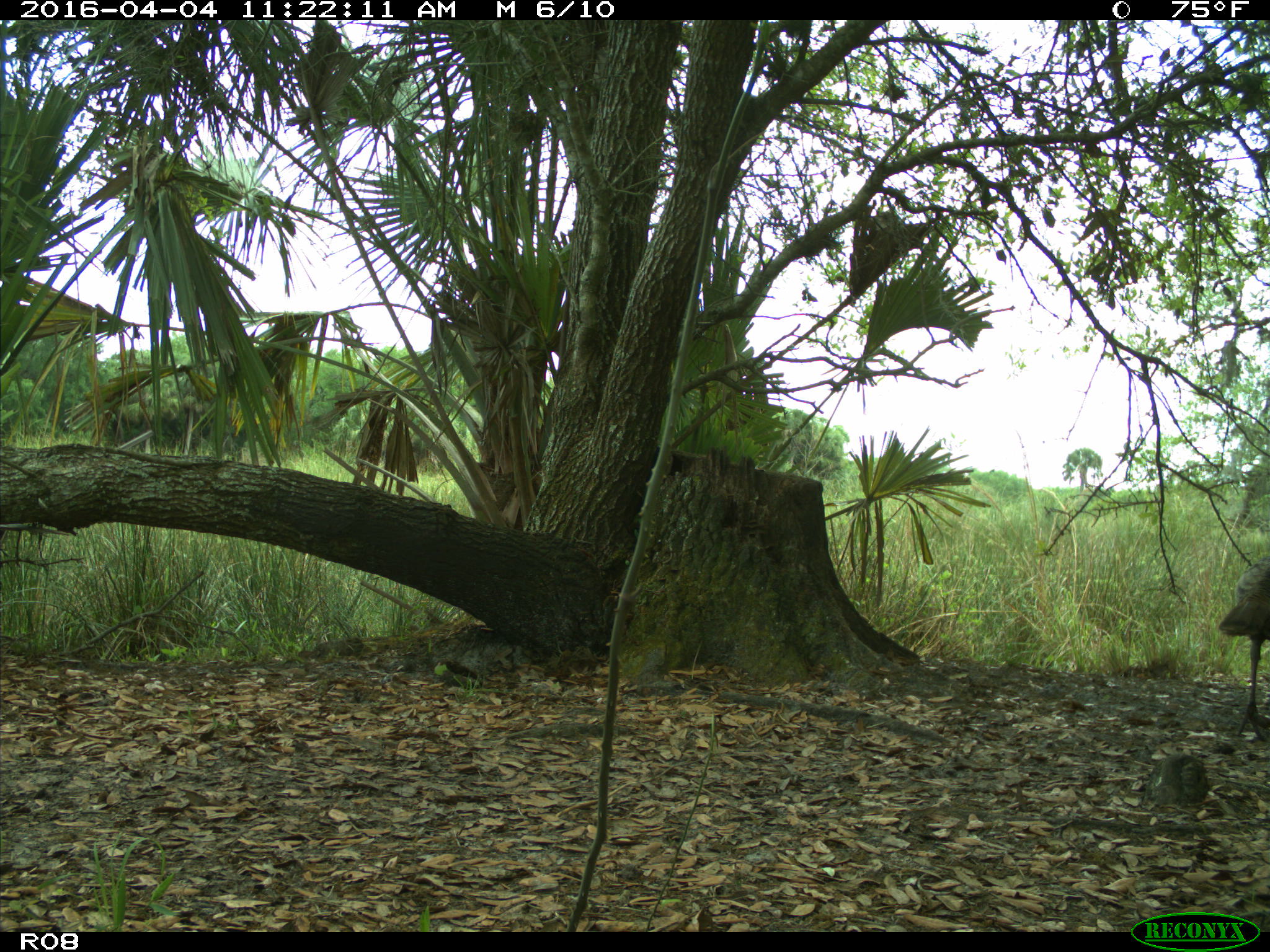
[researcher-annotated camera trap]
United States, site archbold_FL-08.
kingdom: Animalia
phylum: Chordata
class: Aves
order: Galliformes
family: Phasianidae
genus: Meleagris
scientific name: Meleagris gallopavo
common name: wild turkey